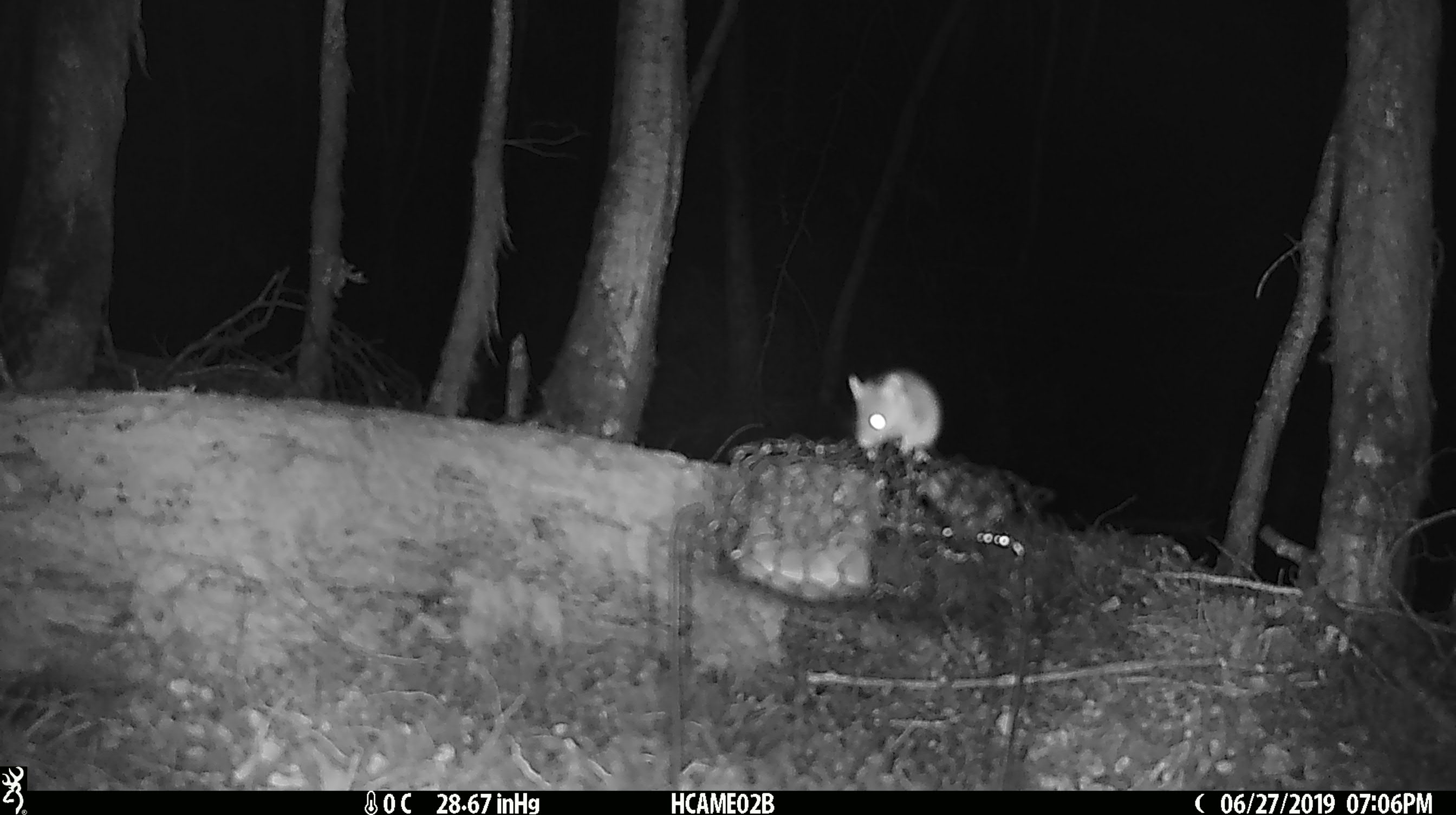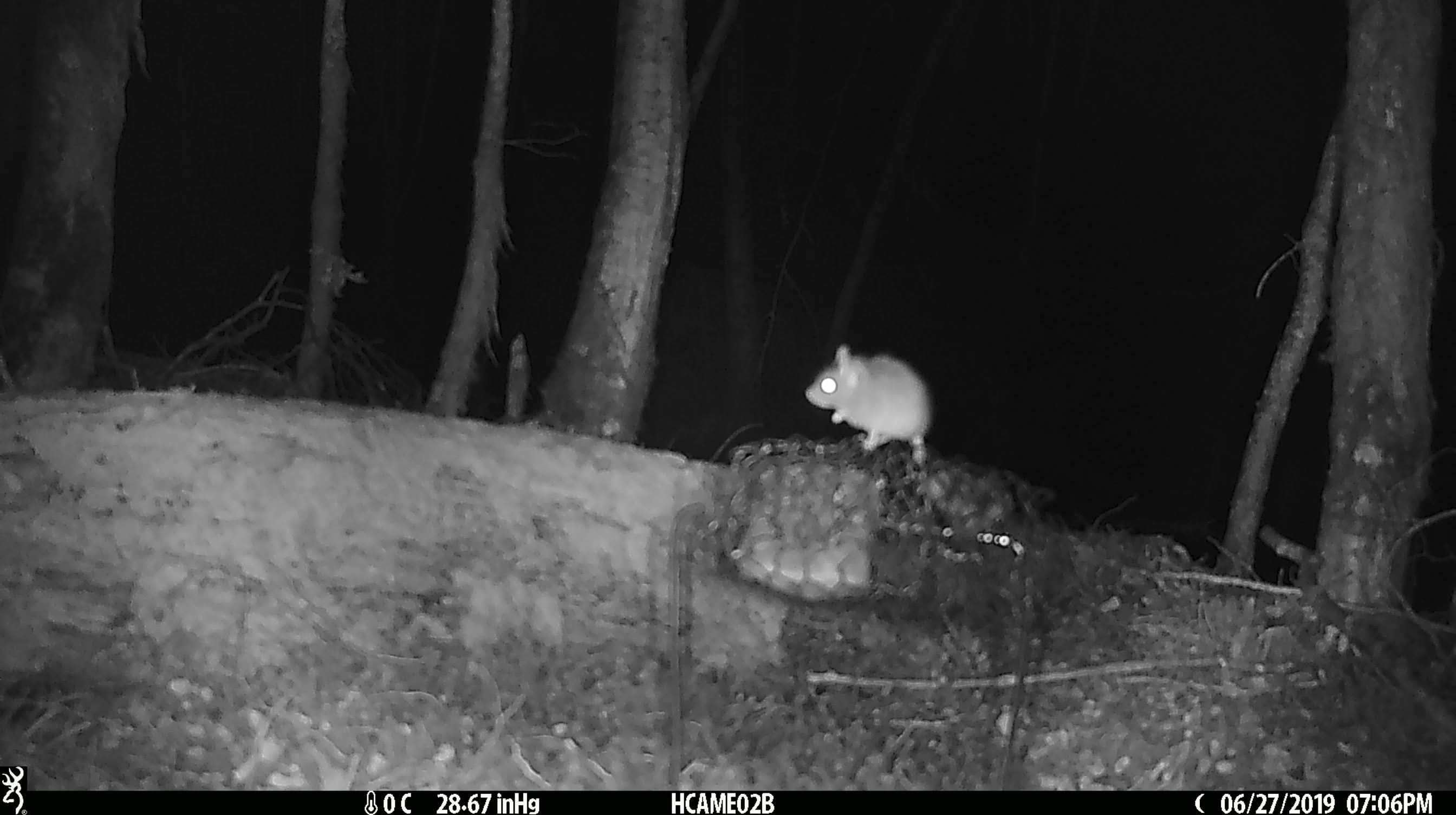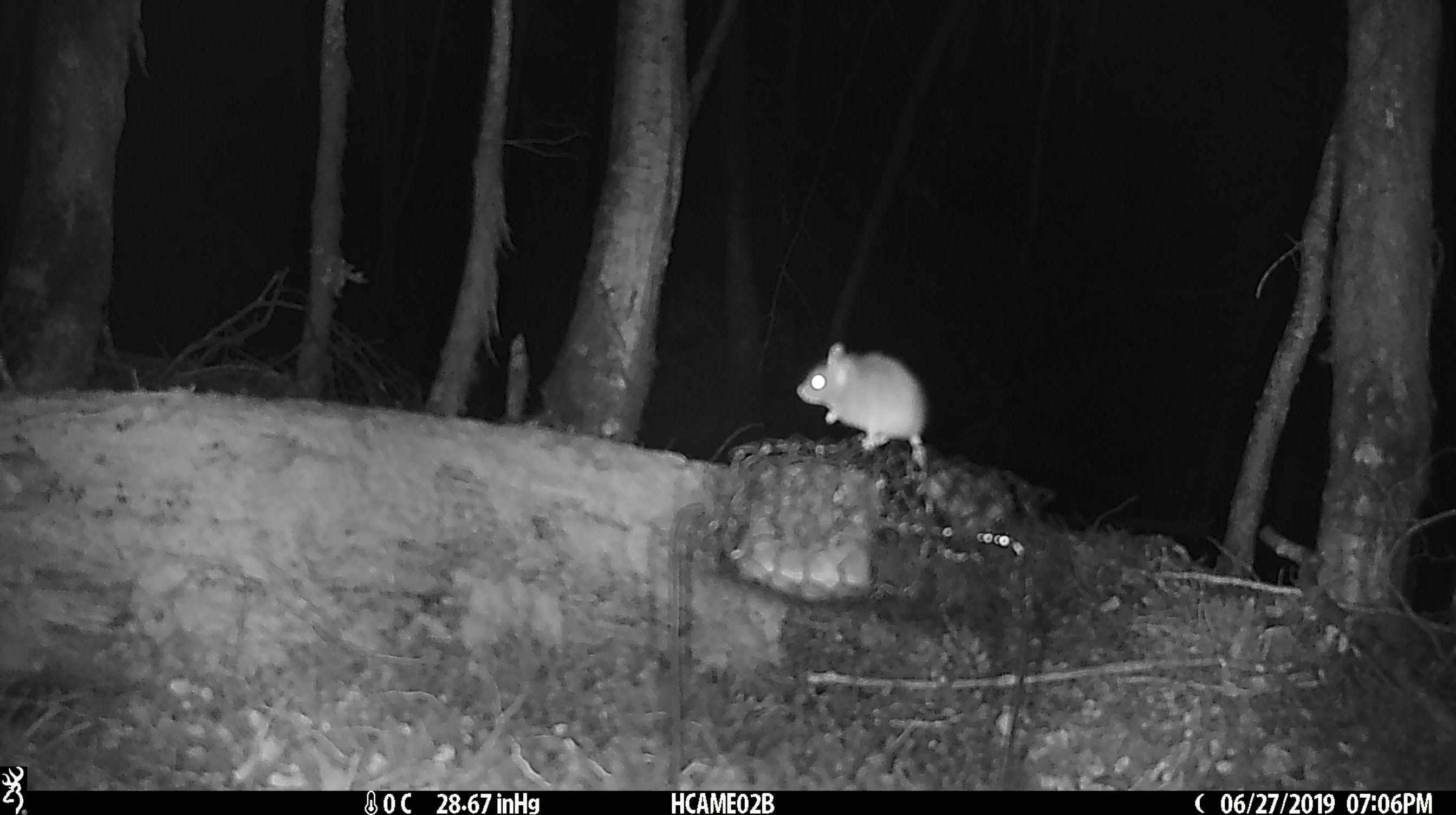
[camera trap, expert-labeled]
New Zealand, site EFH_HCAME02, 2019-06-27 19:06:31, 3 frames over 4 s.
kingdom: Animalia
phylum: Chordata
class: Mammalia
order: Rodentia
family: Muridae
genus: Mus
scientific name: Mus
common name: mouse